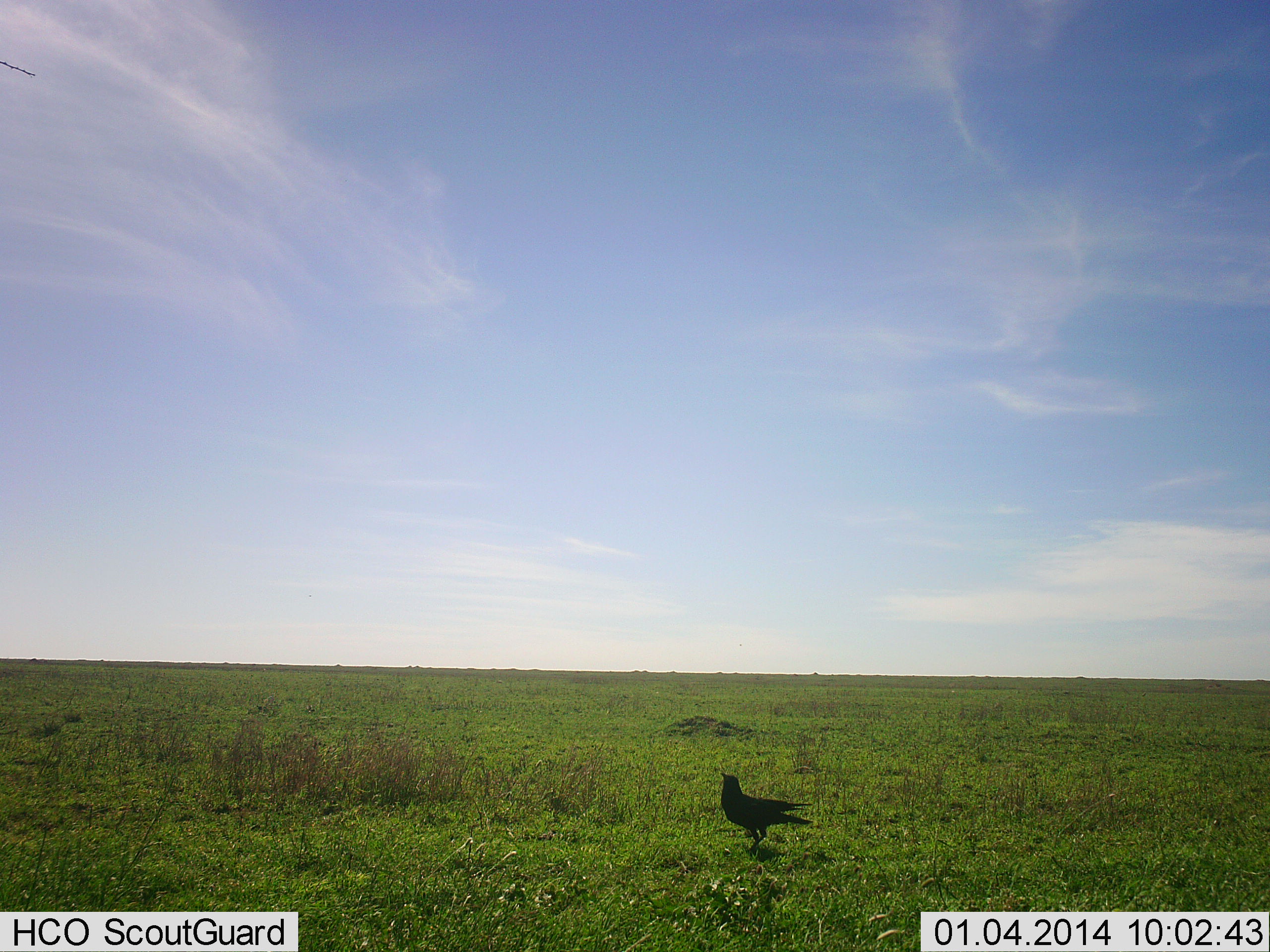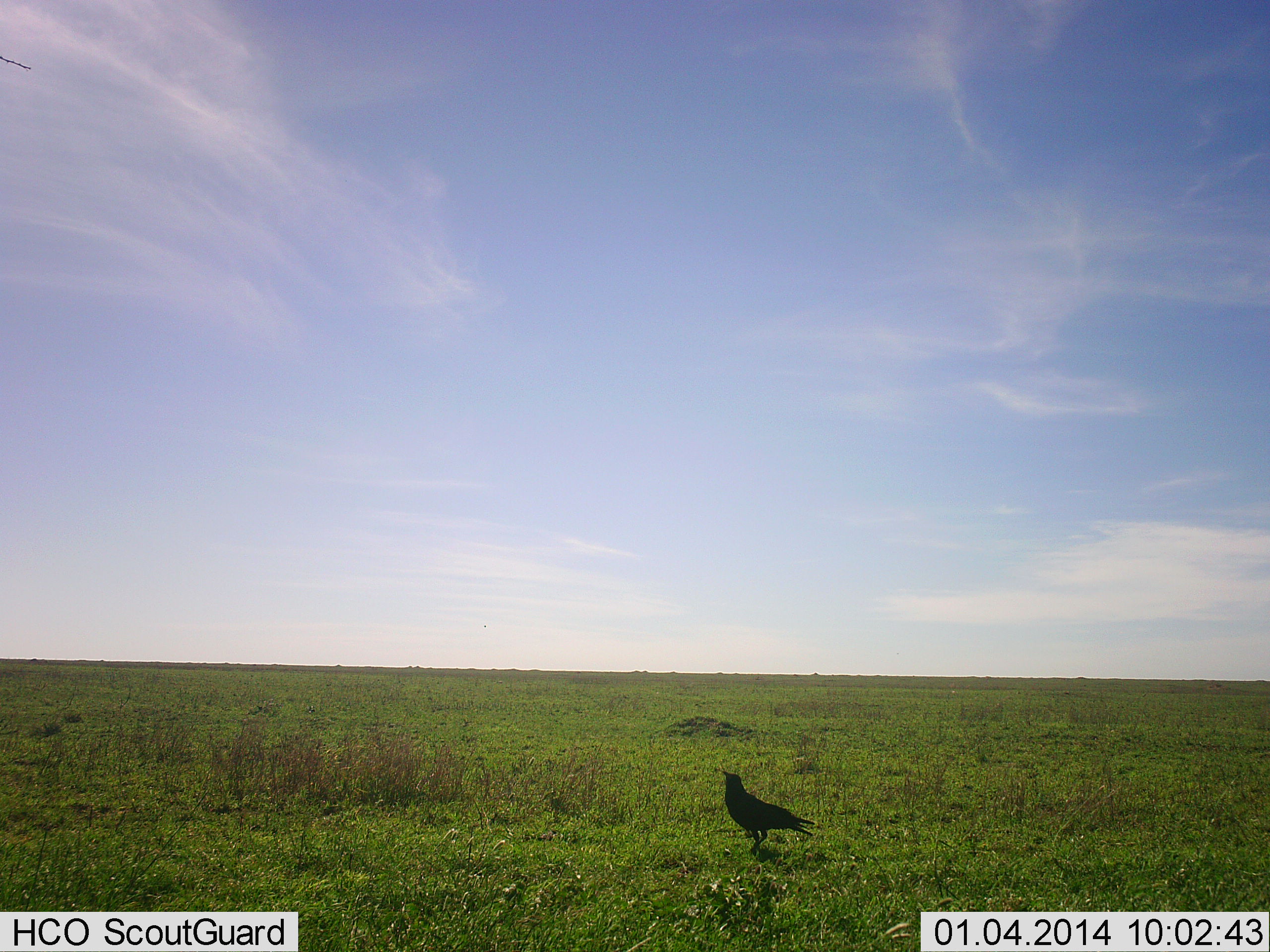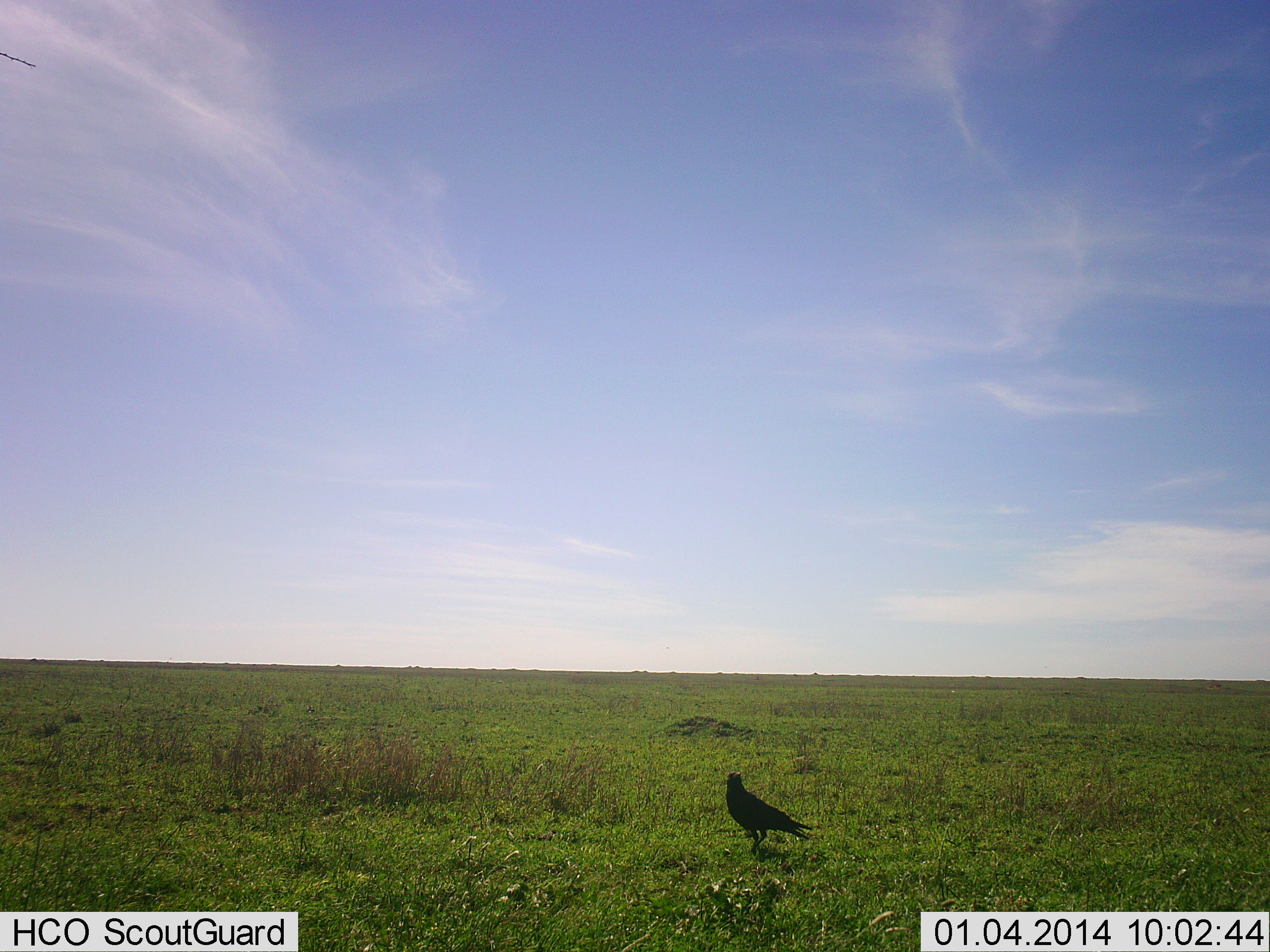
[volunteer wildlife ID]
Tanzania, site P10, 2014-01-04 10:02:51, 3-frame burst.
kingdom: Animalia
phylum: Chordata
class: Aves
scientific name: Aves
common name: bird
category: otherbird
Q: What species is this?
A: Otherbird (bird) (Aves).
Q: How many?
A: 1.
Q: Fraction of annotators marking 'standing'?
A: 100%.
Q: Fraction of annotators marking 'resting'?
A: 10%.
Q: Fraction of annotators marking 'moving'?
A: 0%.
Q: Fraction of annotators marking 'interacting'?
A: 0%.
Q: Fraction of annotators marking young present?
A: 0%.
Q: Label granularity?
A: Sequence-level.